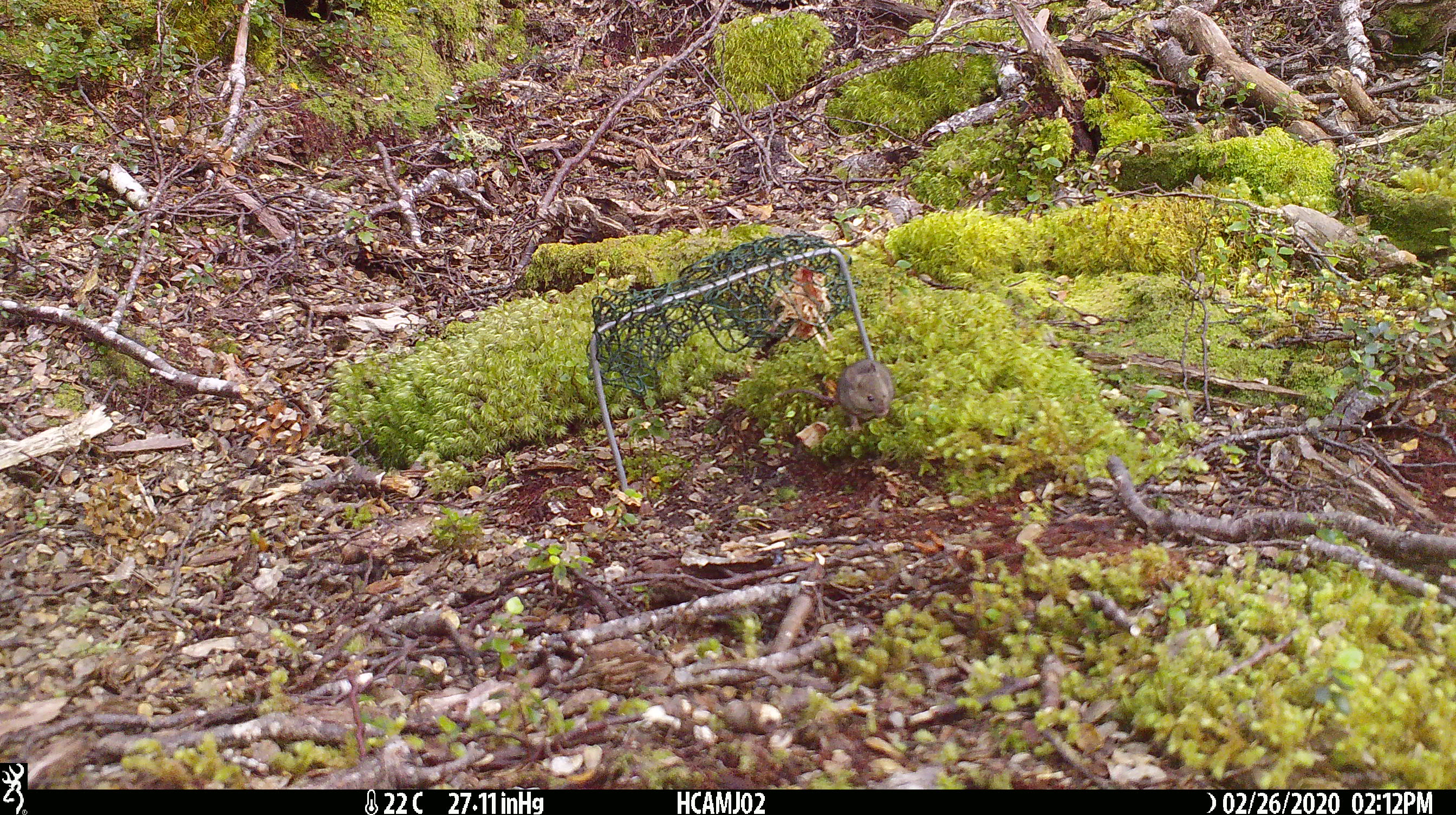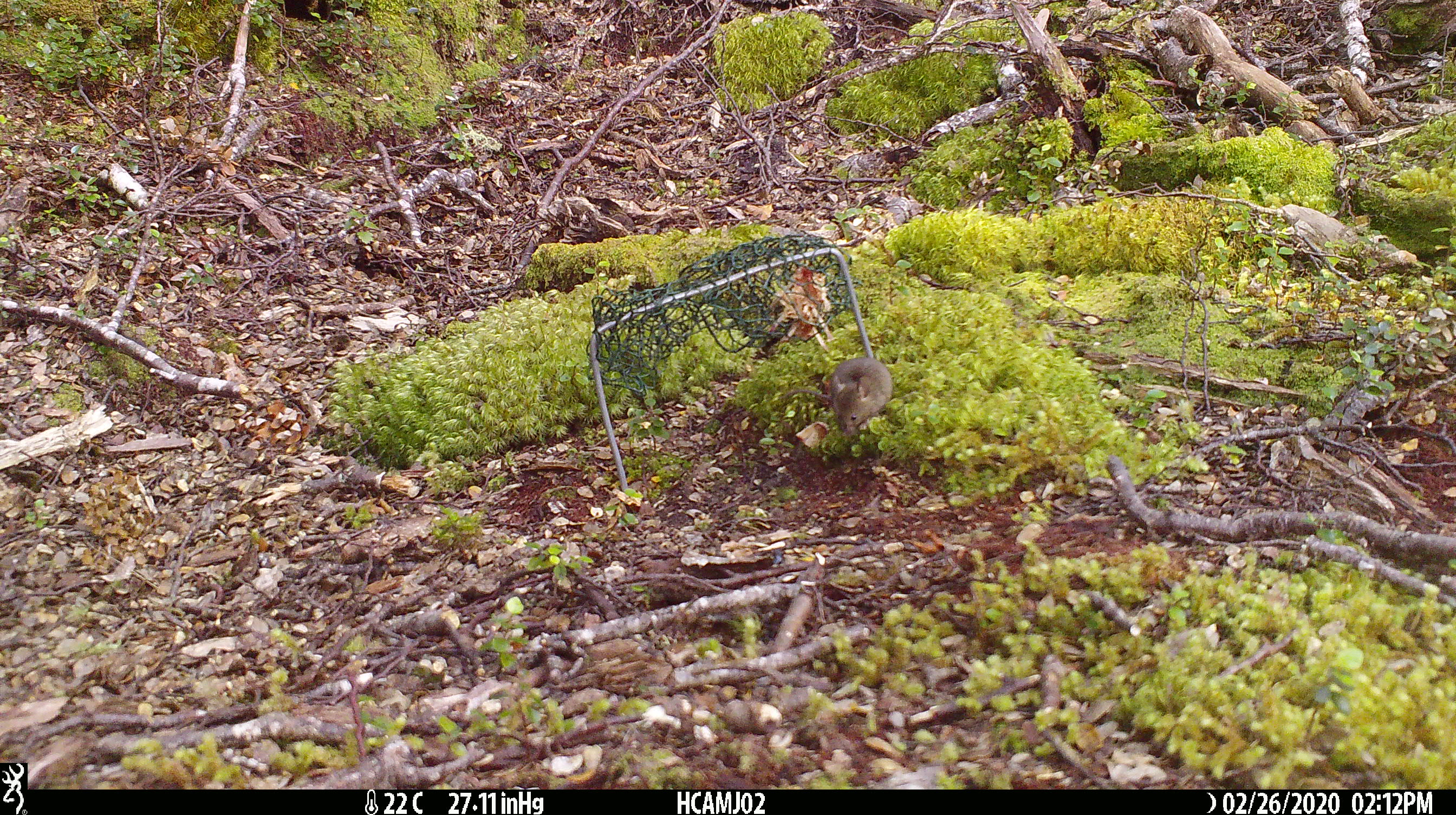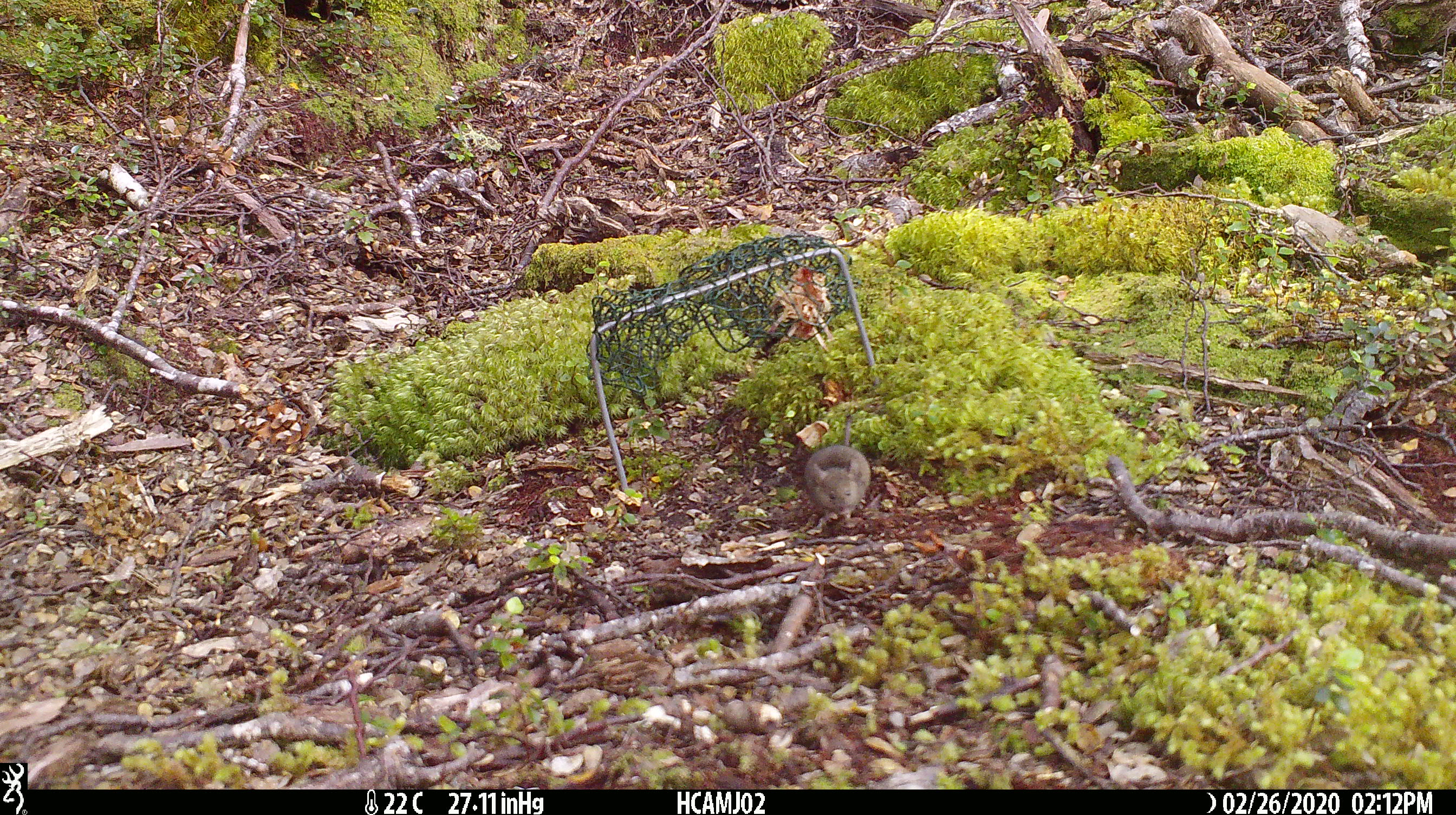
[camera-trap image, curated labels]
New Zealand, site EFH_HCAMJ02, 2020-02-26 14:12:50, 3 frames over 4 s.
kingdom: Animalia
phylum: Chordata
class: Mammalia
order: Rodentia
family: Muridae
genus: Mus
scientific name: Mus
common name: mouse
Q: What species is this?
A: Mouse (Mus).